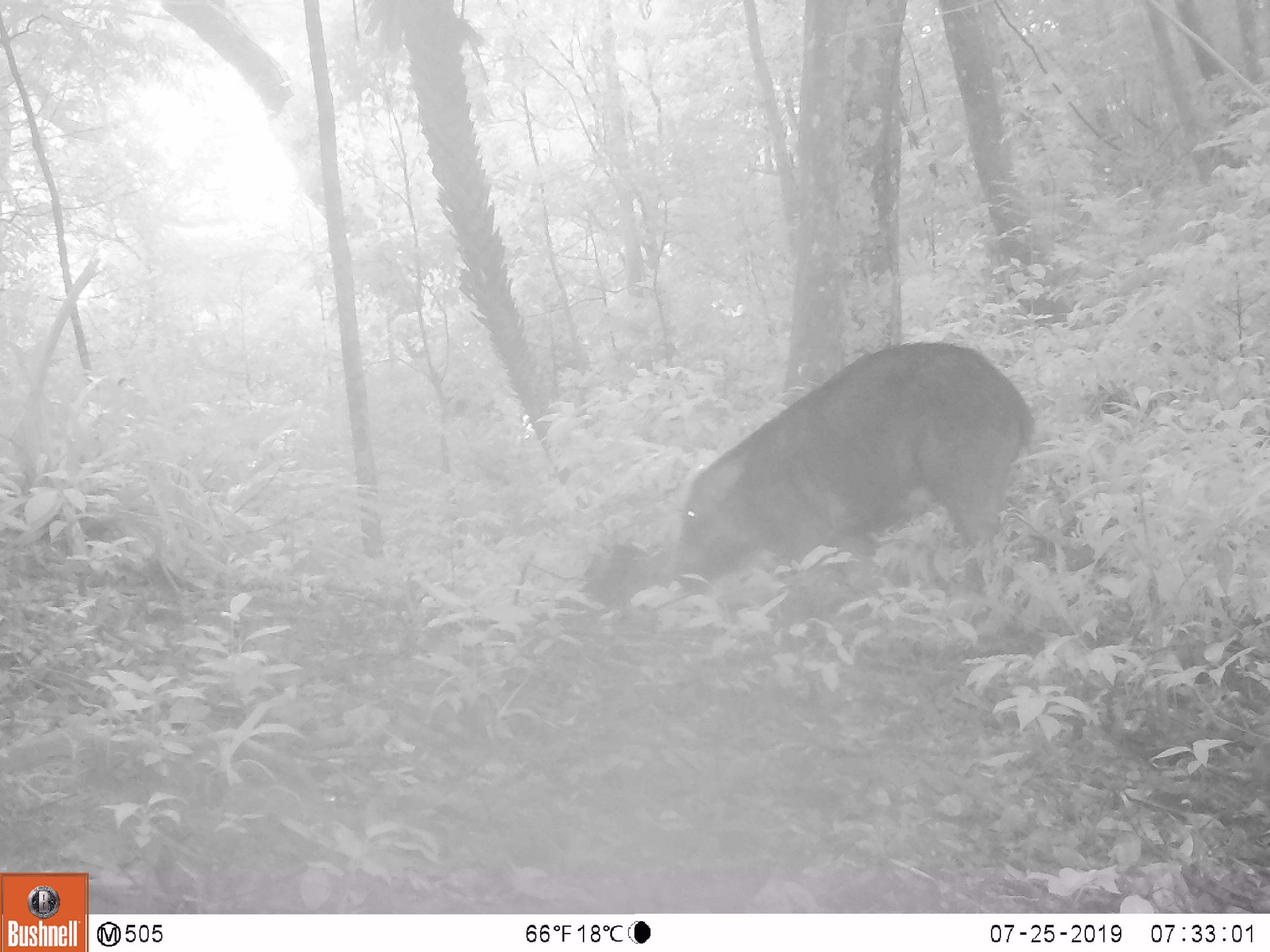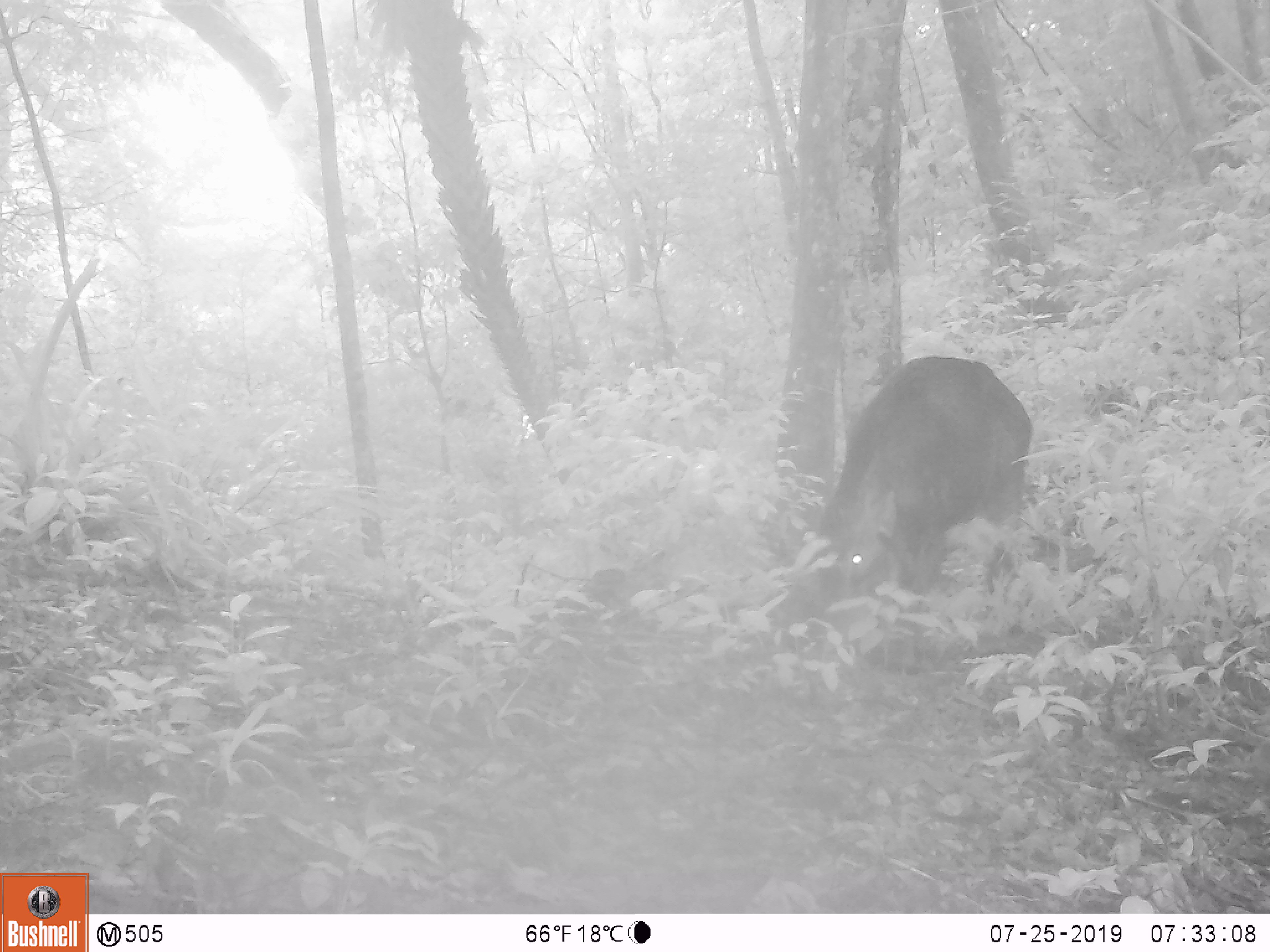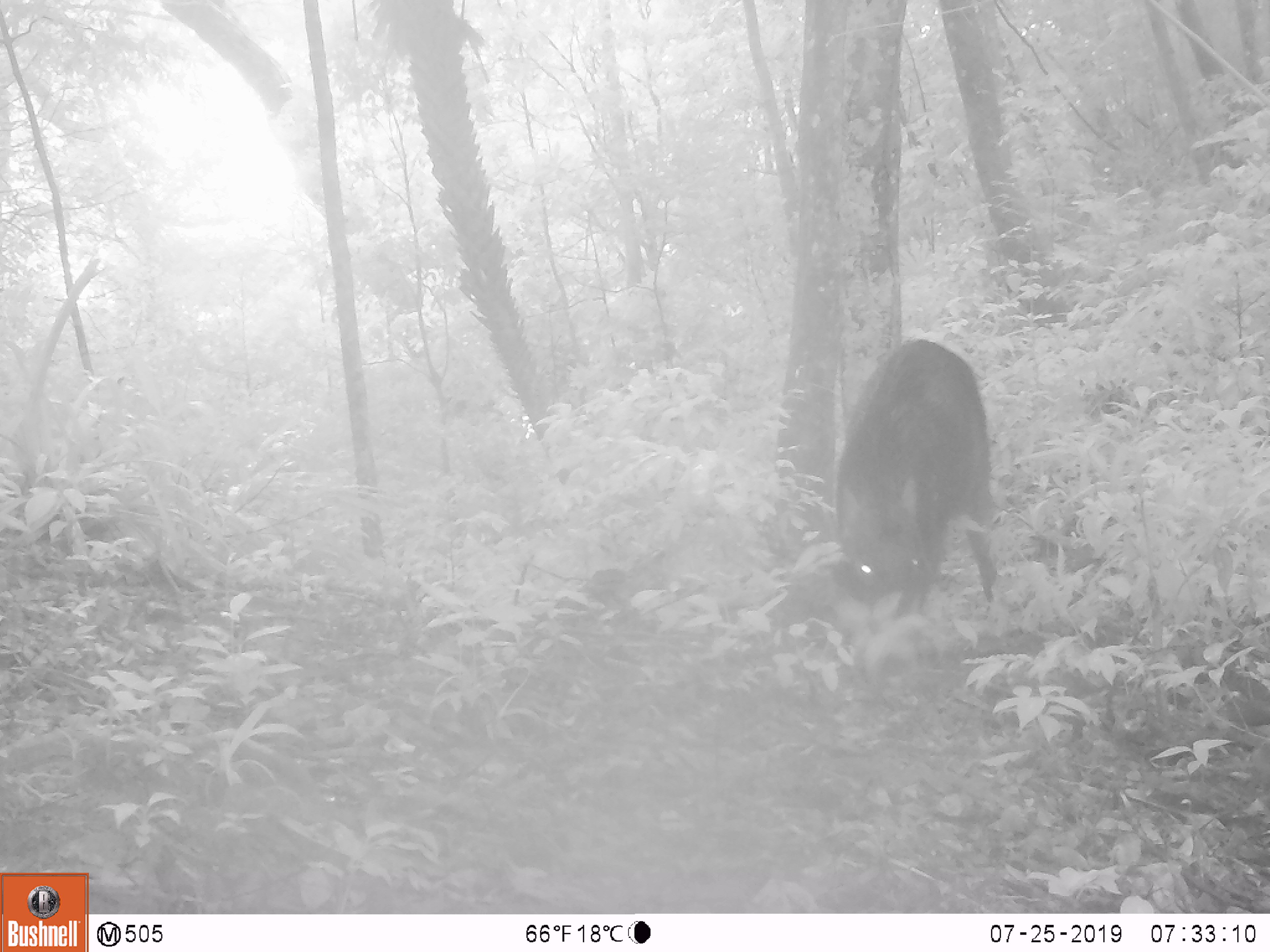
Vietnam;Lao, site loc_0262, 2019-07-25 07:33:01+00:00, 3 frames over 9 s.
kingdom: Animalia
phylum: Chordata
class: Mammalia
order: Artiodactyla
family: Suidae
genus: Sus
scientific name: Sus scrofa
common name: eurasian wild pig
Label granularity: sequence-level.